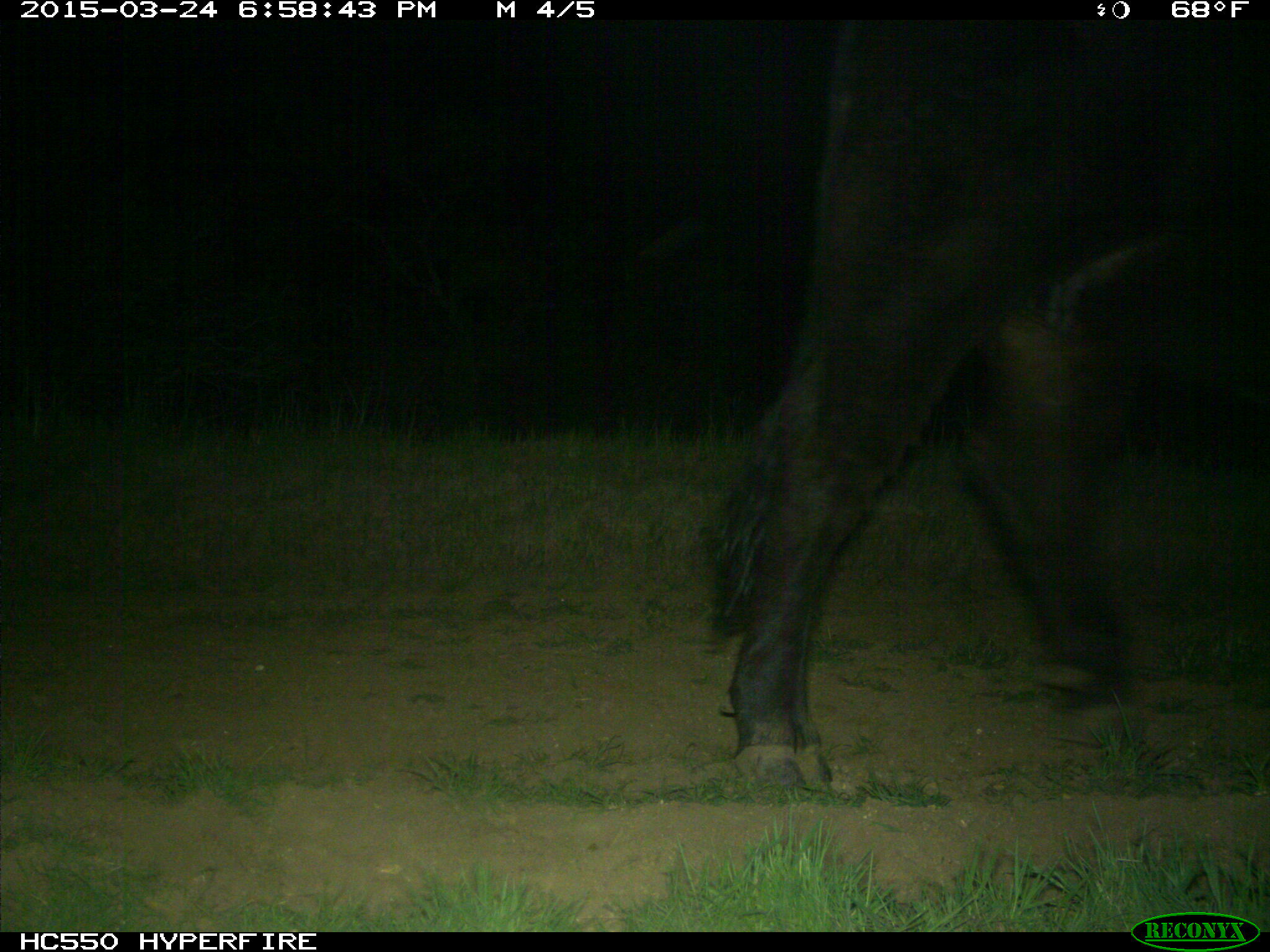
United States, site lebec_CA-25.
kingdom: Animalia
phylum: Chordata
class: Mammalia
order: Artiodactyla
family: Bovidae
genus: Bos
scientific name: Bos taurus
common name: domestic cow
Bos taurus (domestic cow).